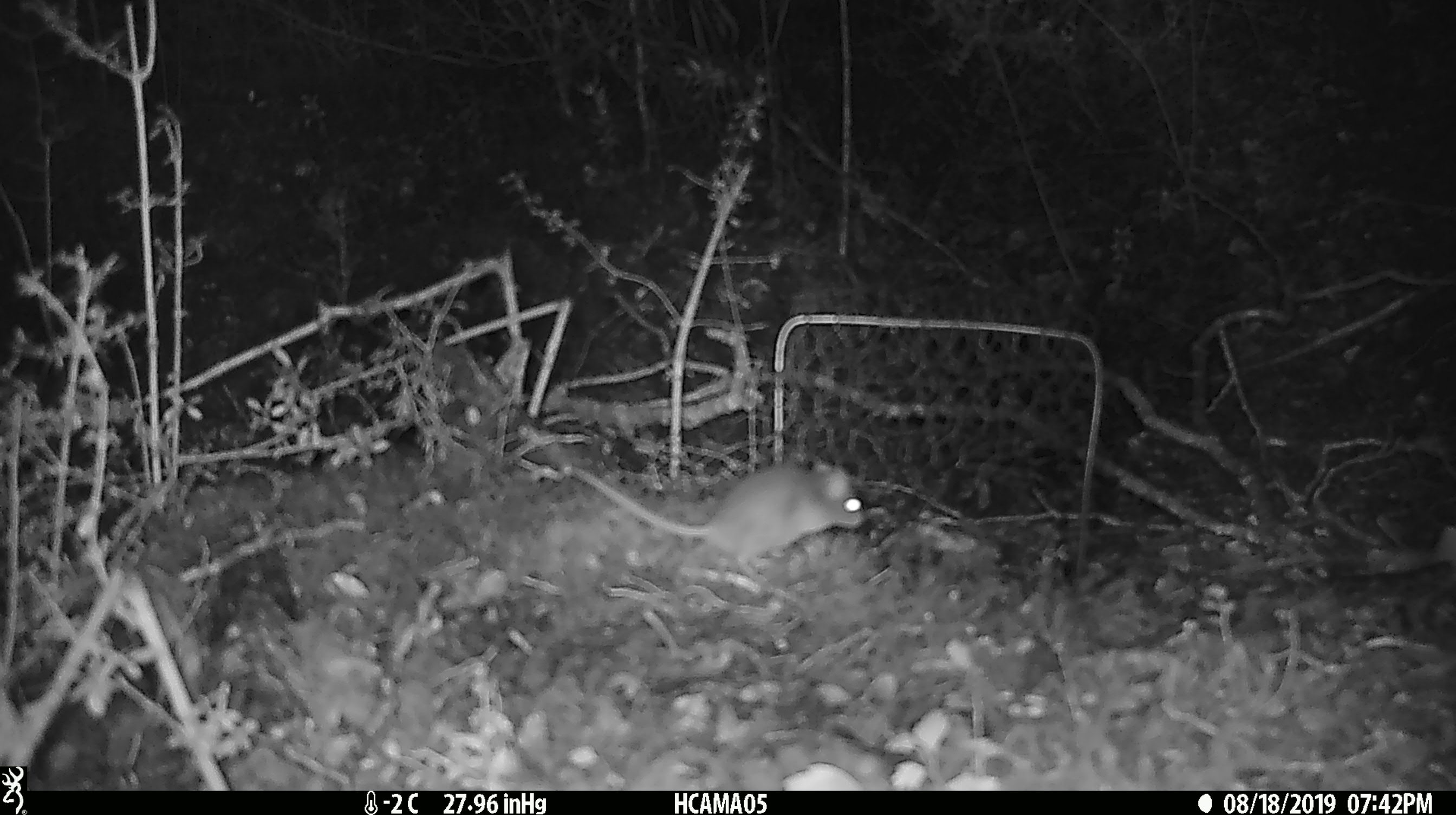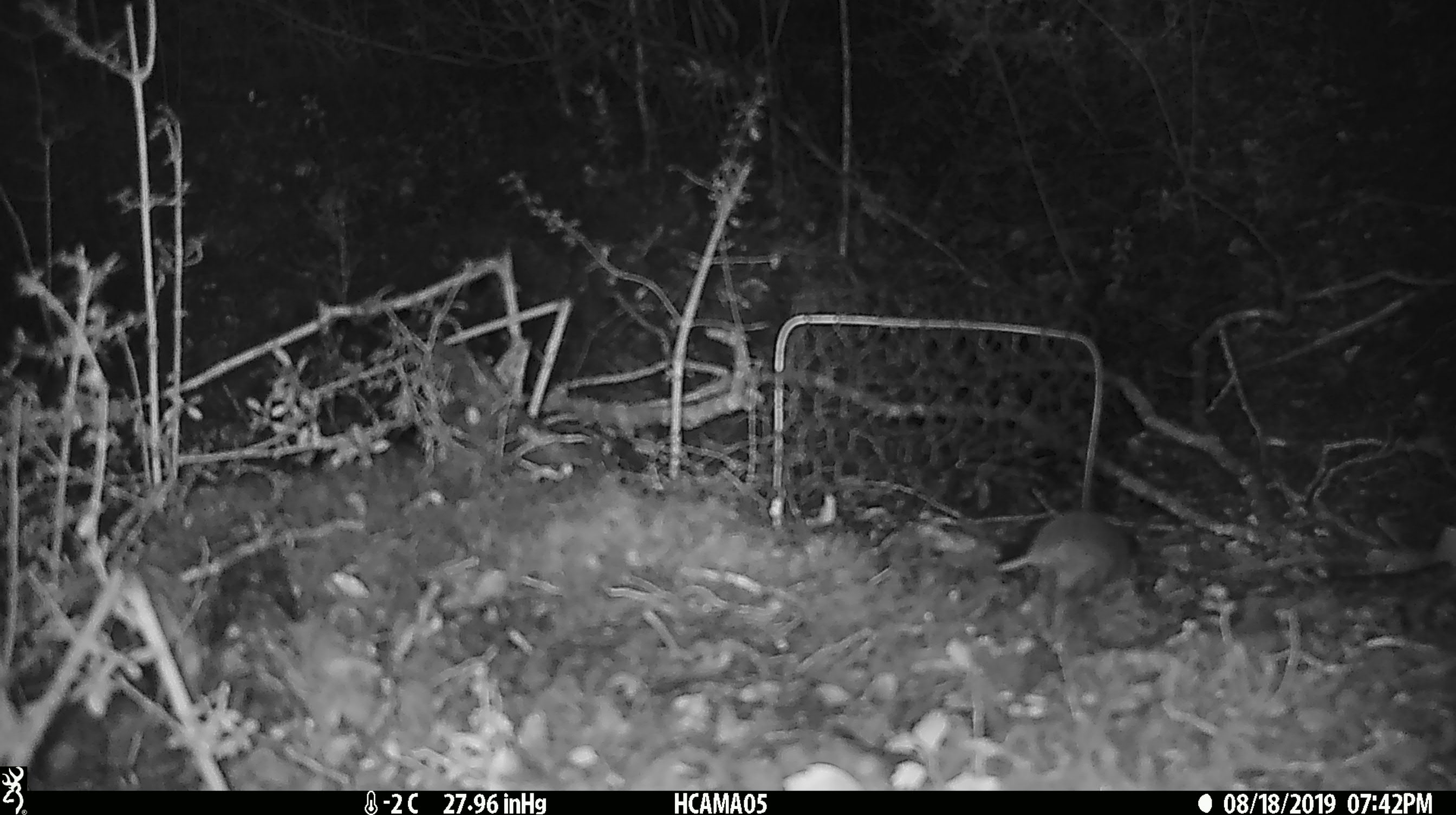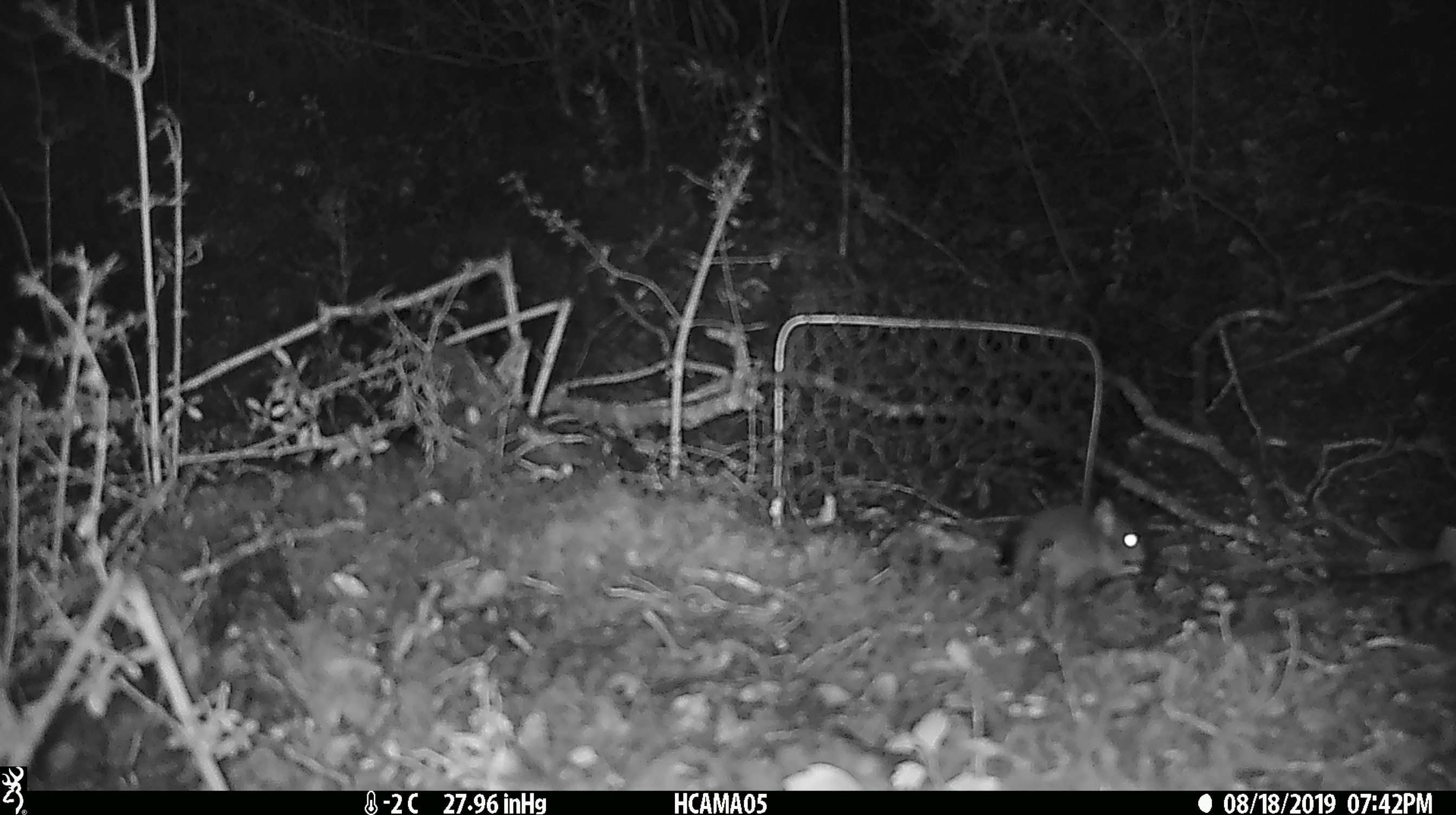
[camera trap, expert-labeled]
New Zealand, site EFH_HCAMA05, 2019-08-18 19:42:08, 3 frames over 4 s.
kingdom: Animalia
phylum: Chordata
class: Mammalia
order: Rodentia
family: Muridae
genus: Mus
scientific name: Mus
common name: mouse